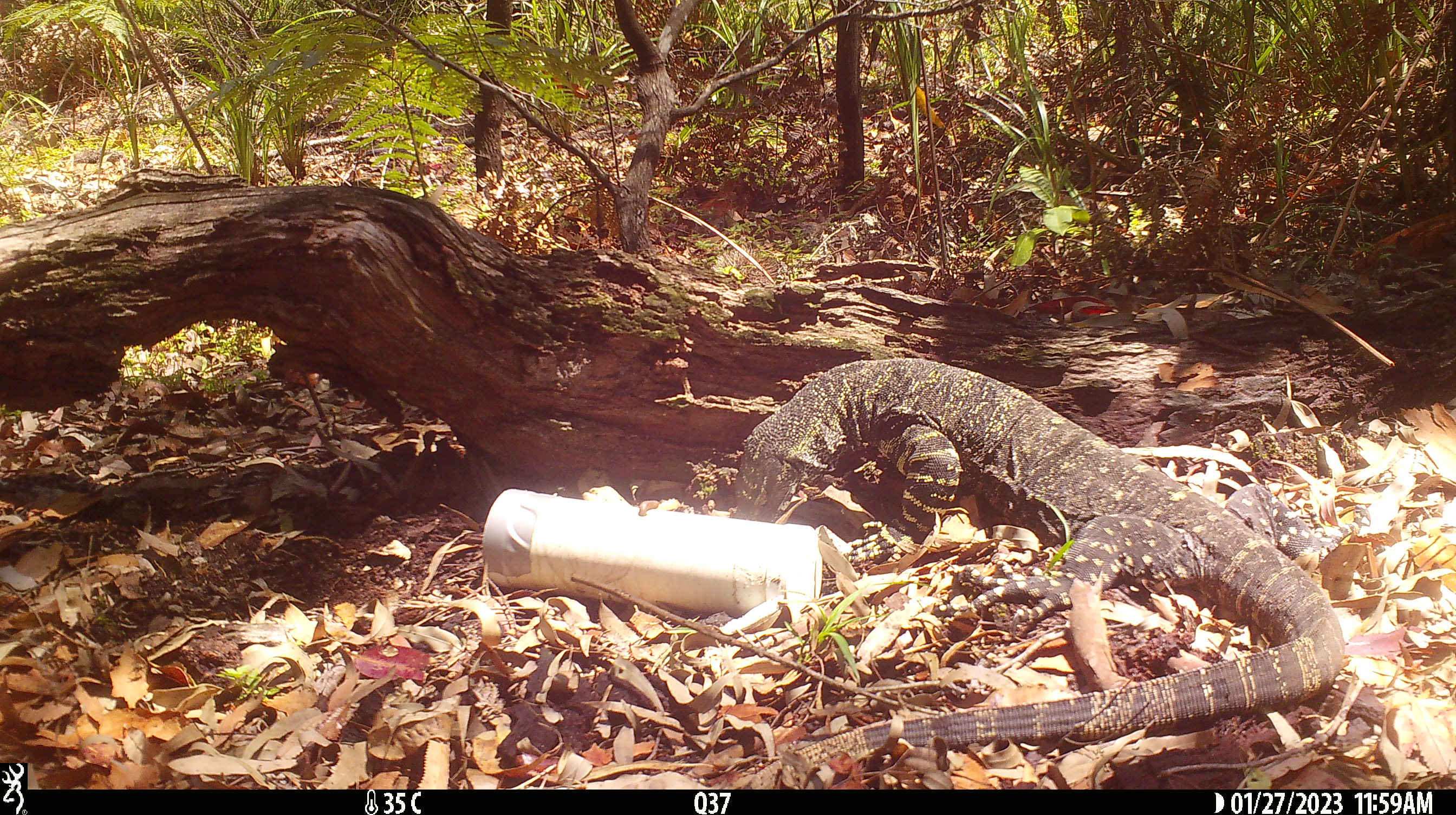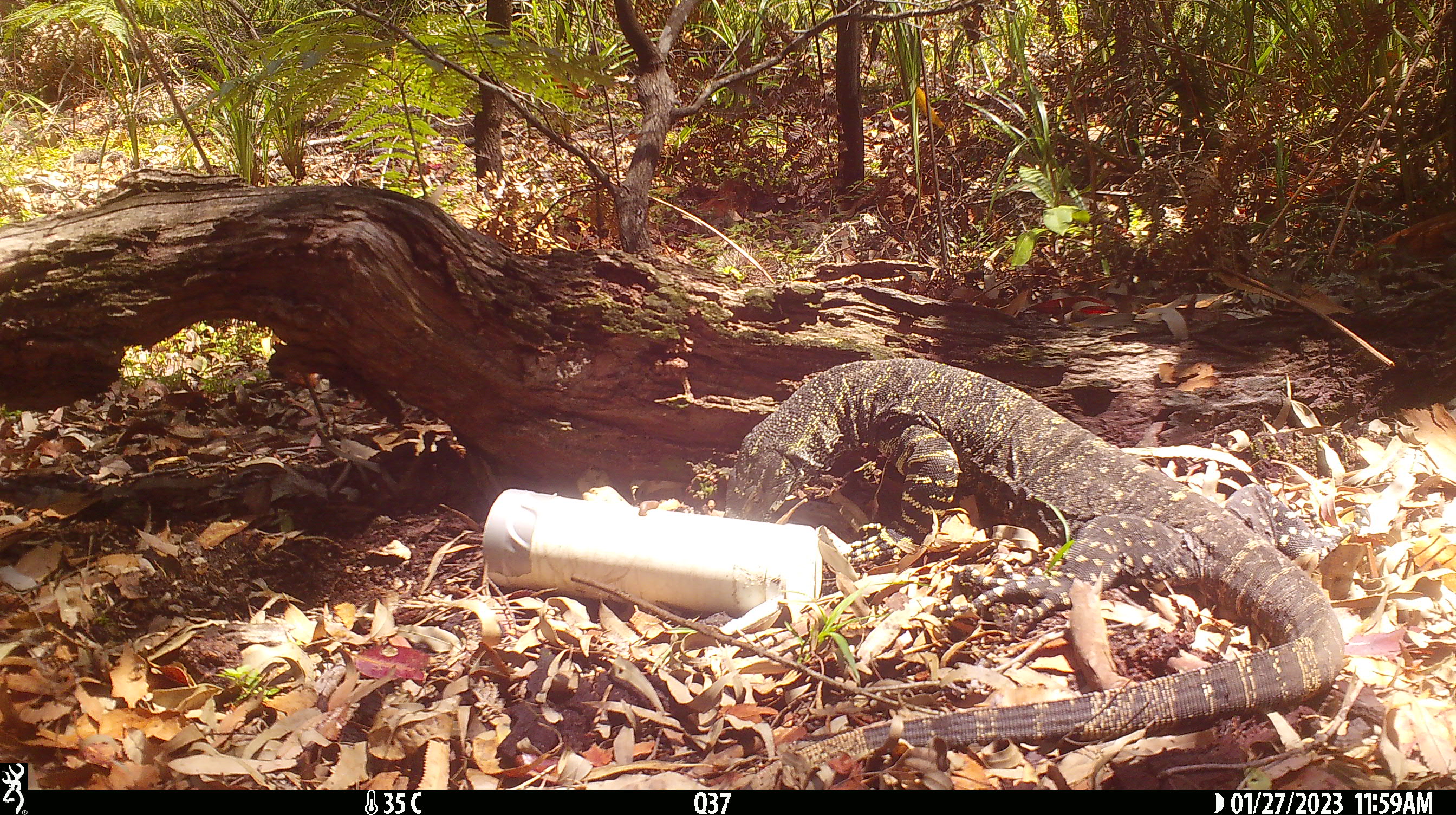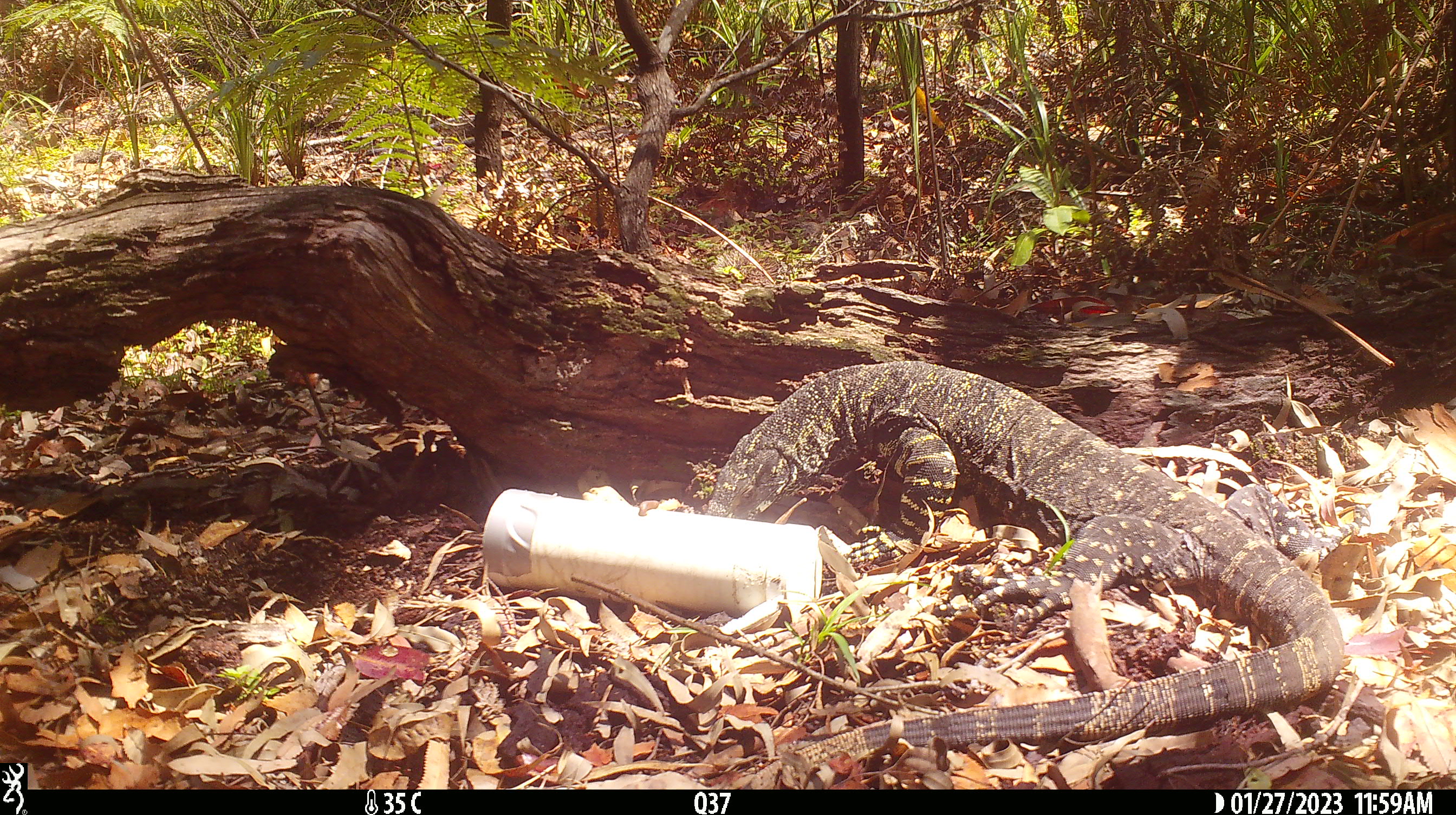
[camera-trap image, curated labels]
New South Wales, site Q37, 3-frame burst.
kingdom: Animalia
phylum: Chordata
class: Reptilia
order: Squamata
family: Varanidae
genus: Varanus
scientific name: Varanus varius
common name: lace monitor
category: goanna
Goanna (lace monitor) (Varanus varius).